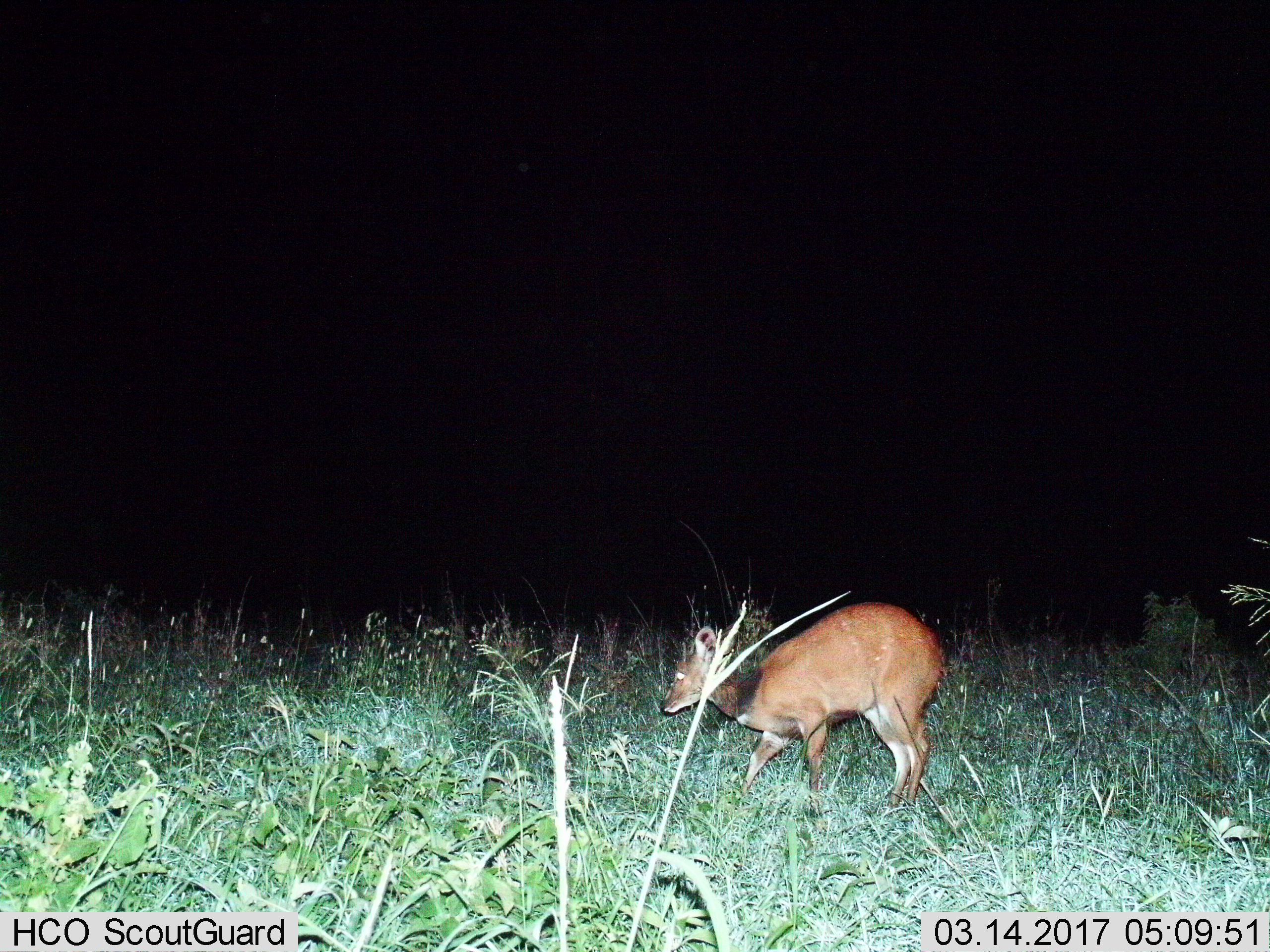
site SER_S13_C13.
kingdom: Animalia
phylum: Chordata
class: Mammalia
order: Artiodactyla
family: Bovidae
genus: Madoqua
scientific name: Madoqua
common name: dik-dik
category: dikdik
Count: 1.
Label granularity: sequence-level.